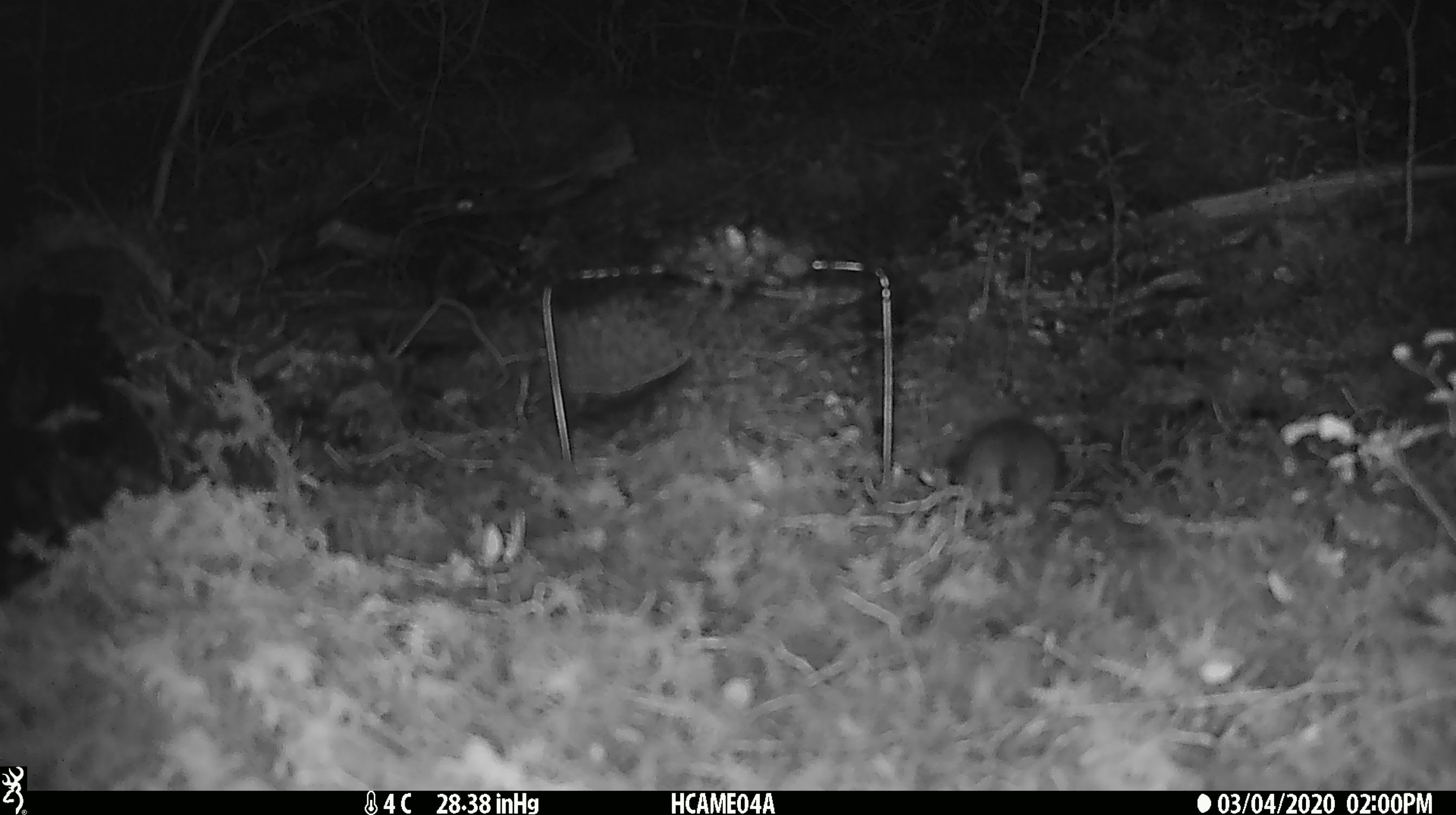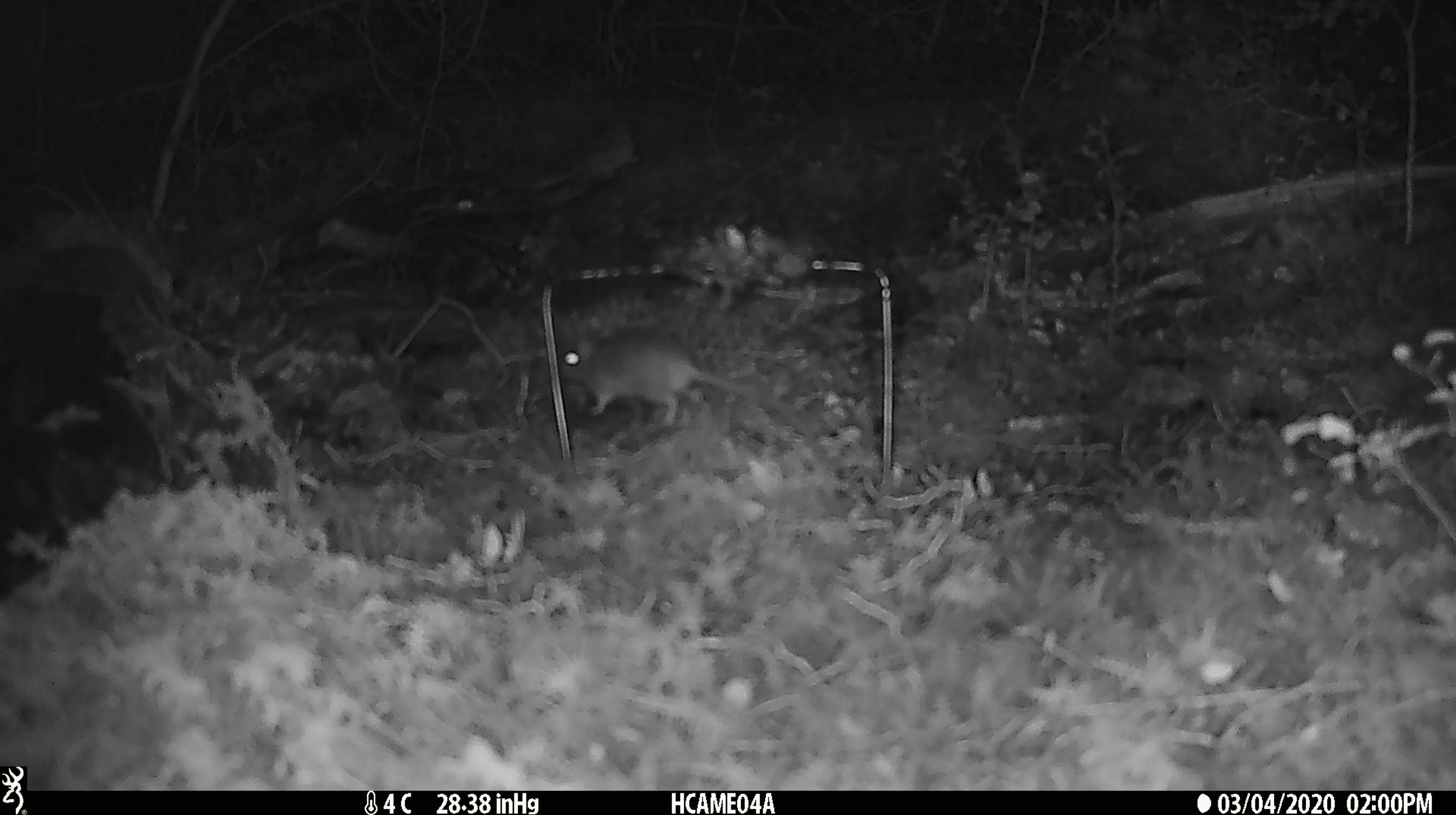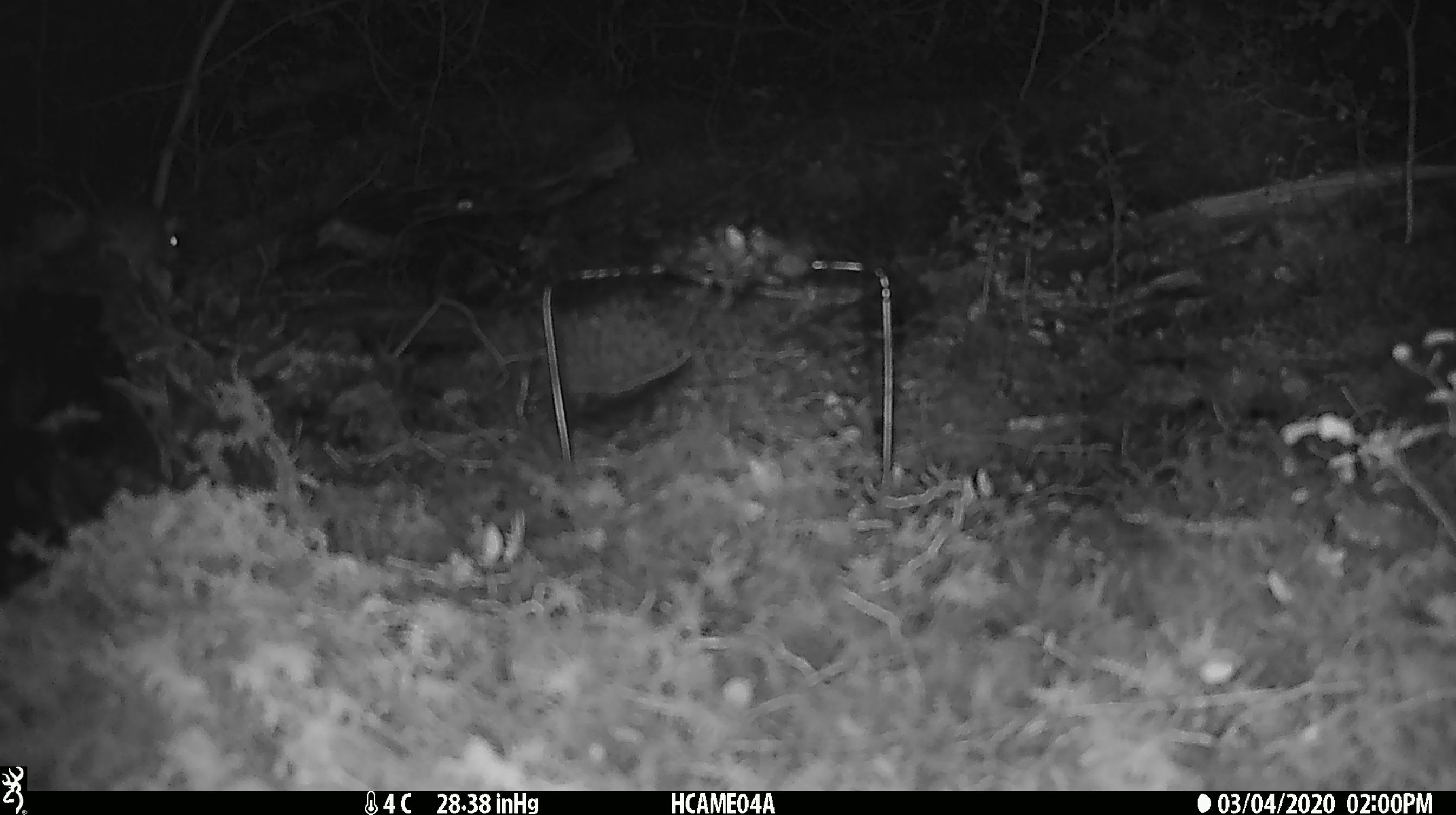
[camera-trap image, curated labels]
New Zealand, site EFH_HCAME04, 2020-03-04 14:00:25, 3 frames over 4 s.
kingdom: Animalia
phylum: Chordata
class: Mammalia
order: Rodentia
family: Muridae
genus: Mus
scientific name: Mus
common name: mouse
Mouse (Mus).